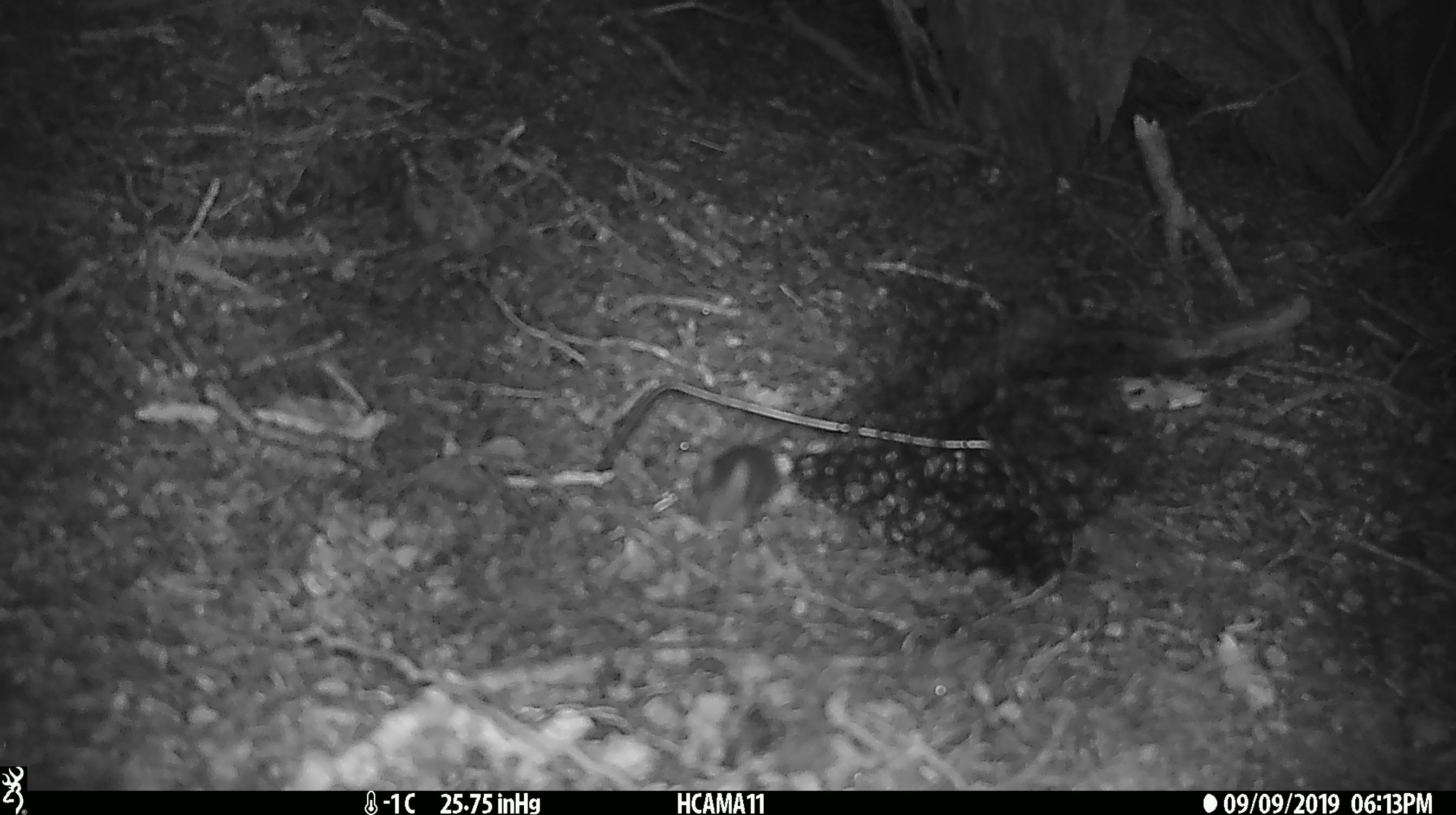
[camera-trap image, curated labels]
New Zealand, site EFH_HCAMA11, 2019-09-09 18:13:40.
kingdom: Animalia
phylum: Chordata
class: Mammalia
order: Rodentia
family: Muridae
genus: Mus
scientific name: Mus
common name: mouse